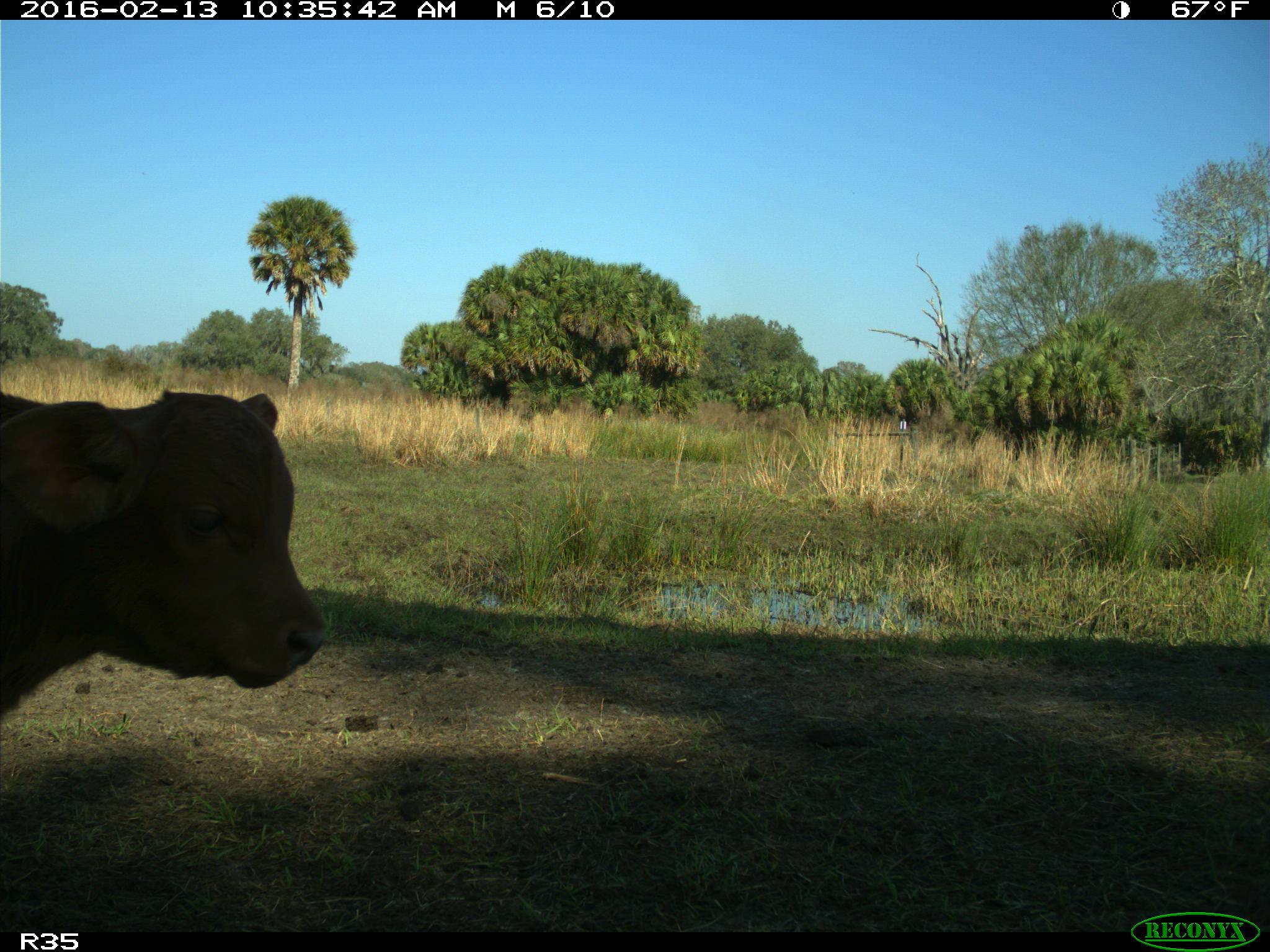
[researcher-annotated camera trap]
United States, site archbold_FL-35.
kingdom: Animalia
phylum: Chordata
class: Mammalia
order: Artiodactyla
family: Bovidae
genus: Bos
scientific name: Bos taurus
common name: domestic cow